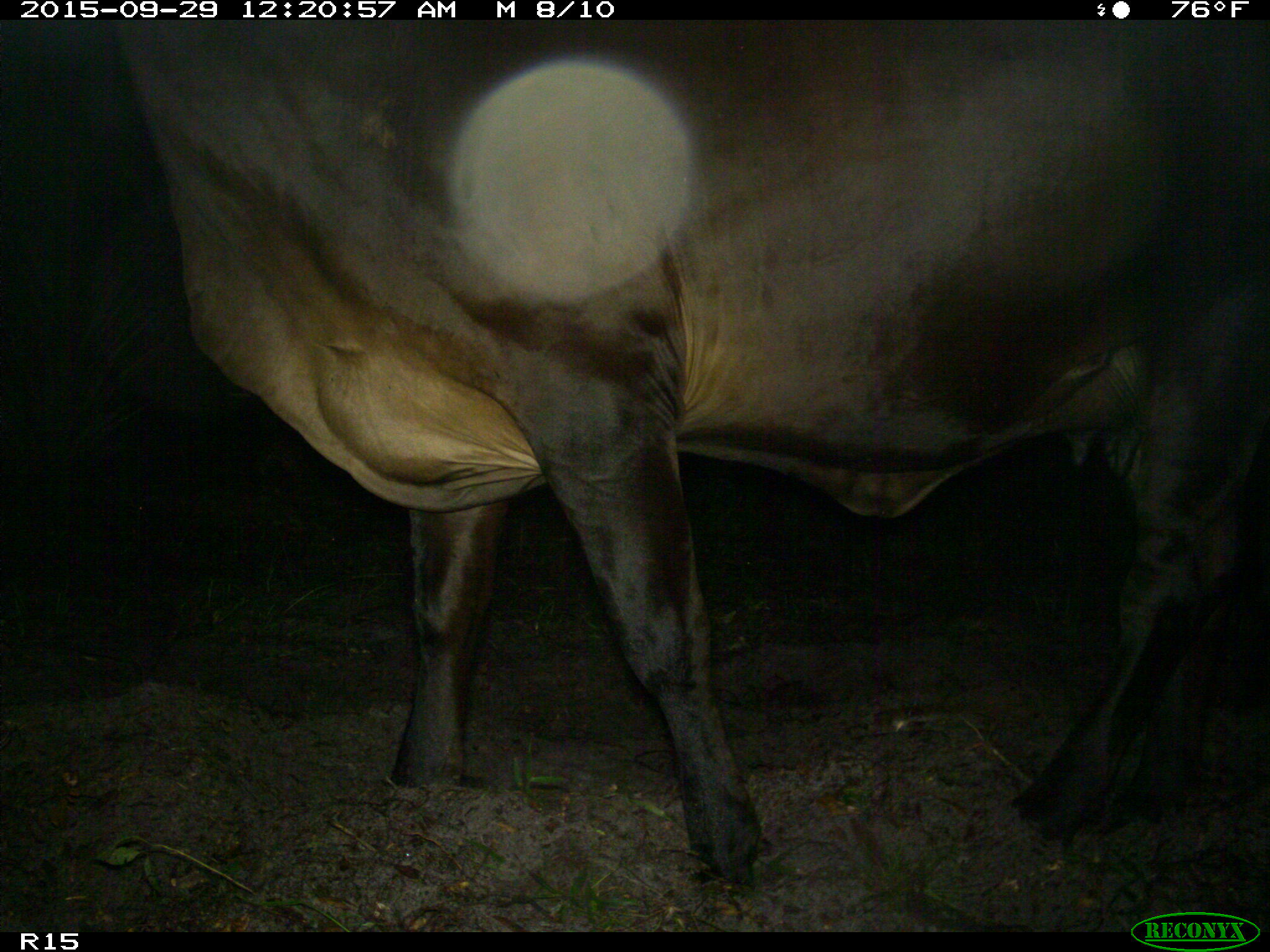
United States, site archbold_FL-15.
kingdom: Animalia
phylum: Chordata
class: Mammalia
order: Artiodactyla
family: Bovidae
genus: Bos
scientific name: Bos taurus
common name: domestic cow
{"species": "Bos taurus (domestic cow)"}